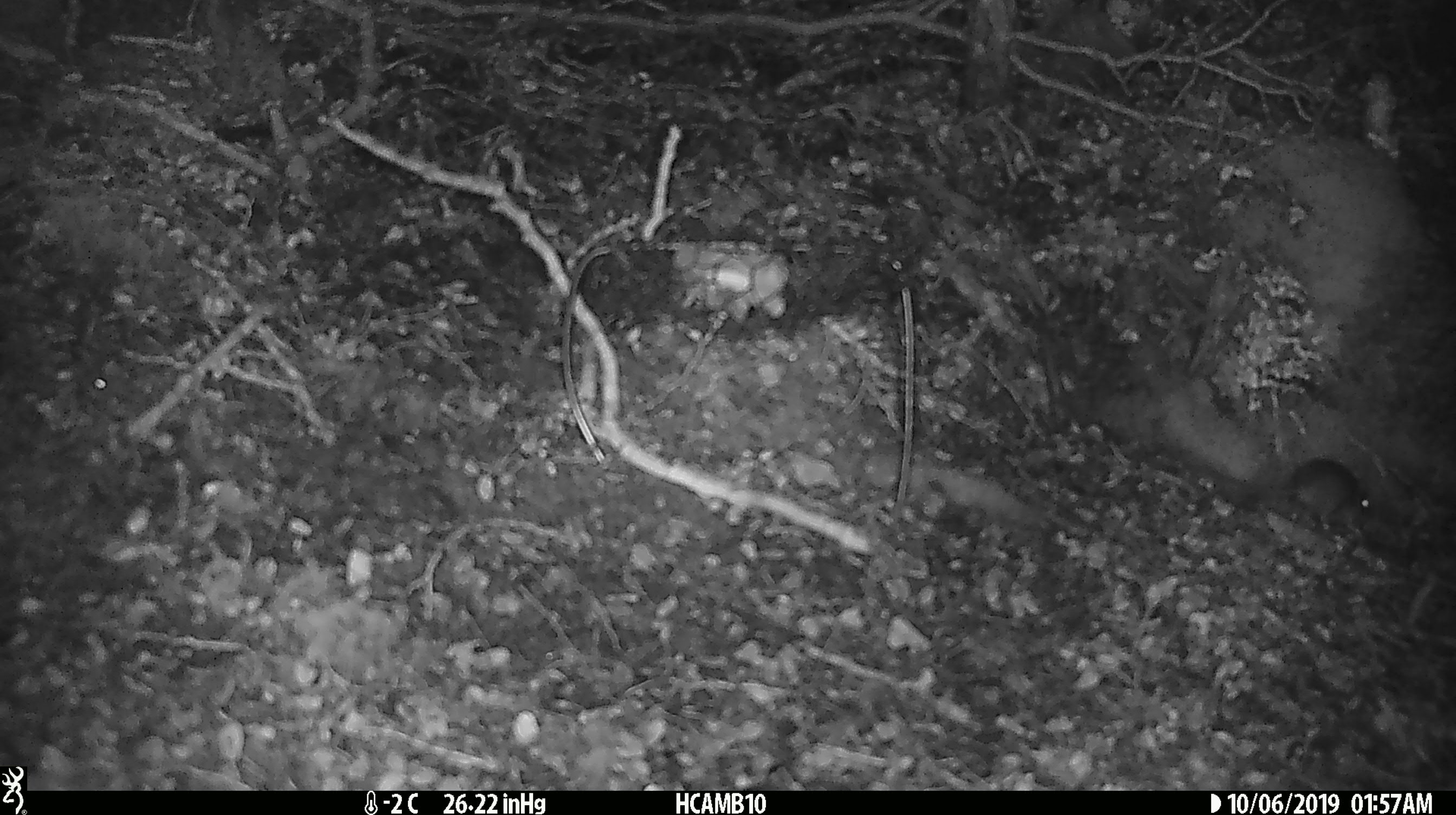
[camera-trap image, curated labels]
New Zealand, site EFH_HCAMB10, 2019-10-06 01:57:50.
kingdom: Animalia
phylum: Chordata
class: Mammalia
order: Rodentia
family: Muridae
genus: Mus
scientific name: Mus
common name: mouse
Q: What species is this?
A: Mouse (Mus).